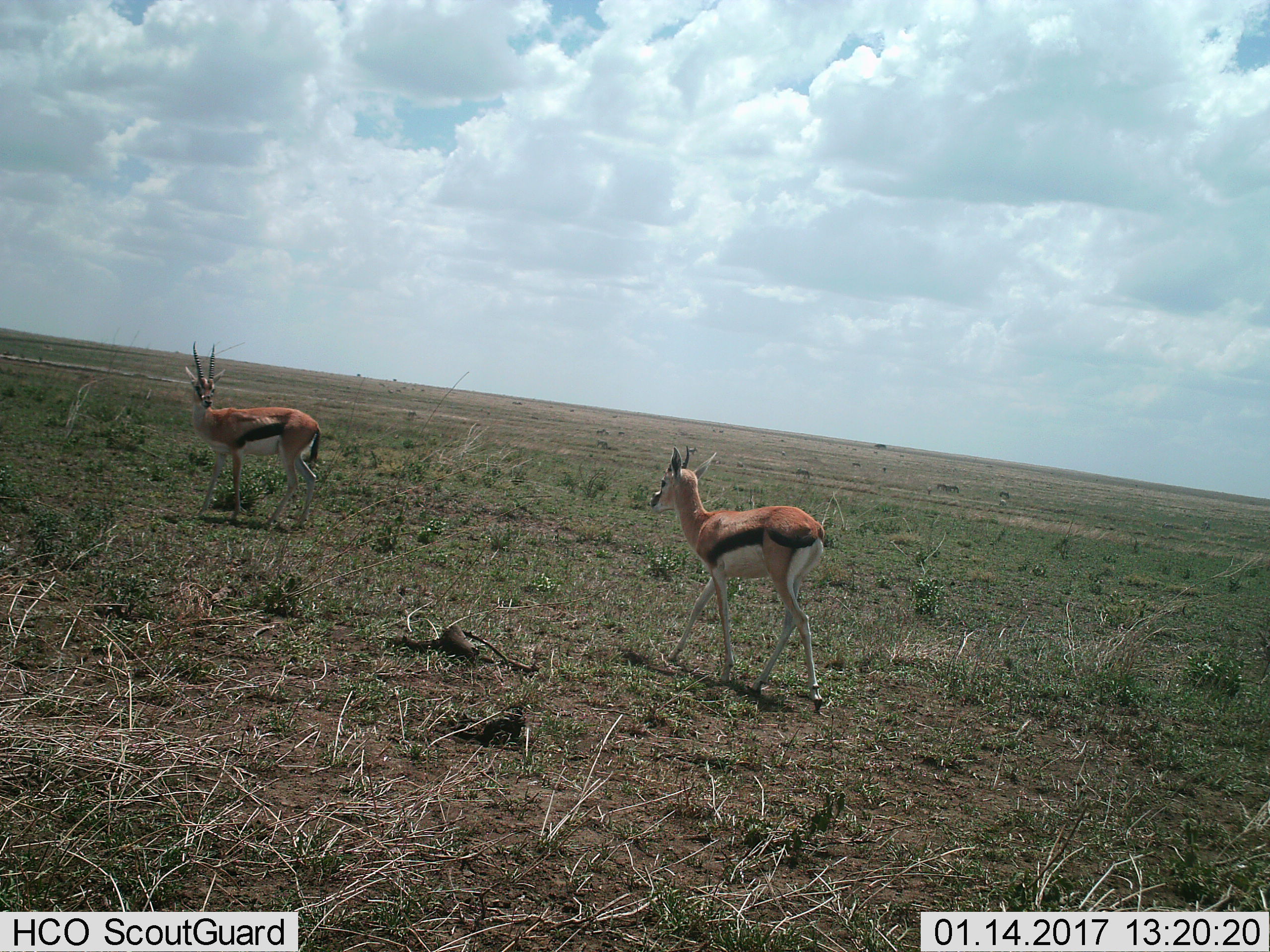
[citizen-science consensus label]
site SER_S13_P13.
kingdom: Animalia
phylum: Chordata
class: Mammalia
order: Artiodactyla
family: Bovidae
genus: Eudorcas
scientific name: Eudorcas thomsonii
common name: thomson's gazelle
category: gazellethomsons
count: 2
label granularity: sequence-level